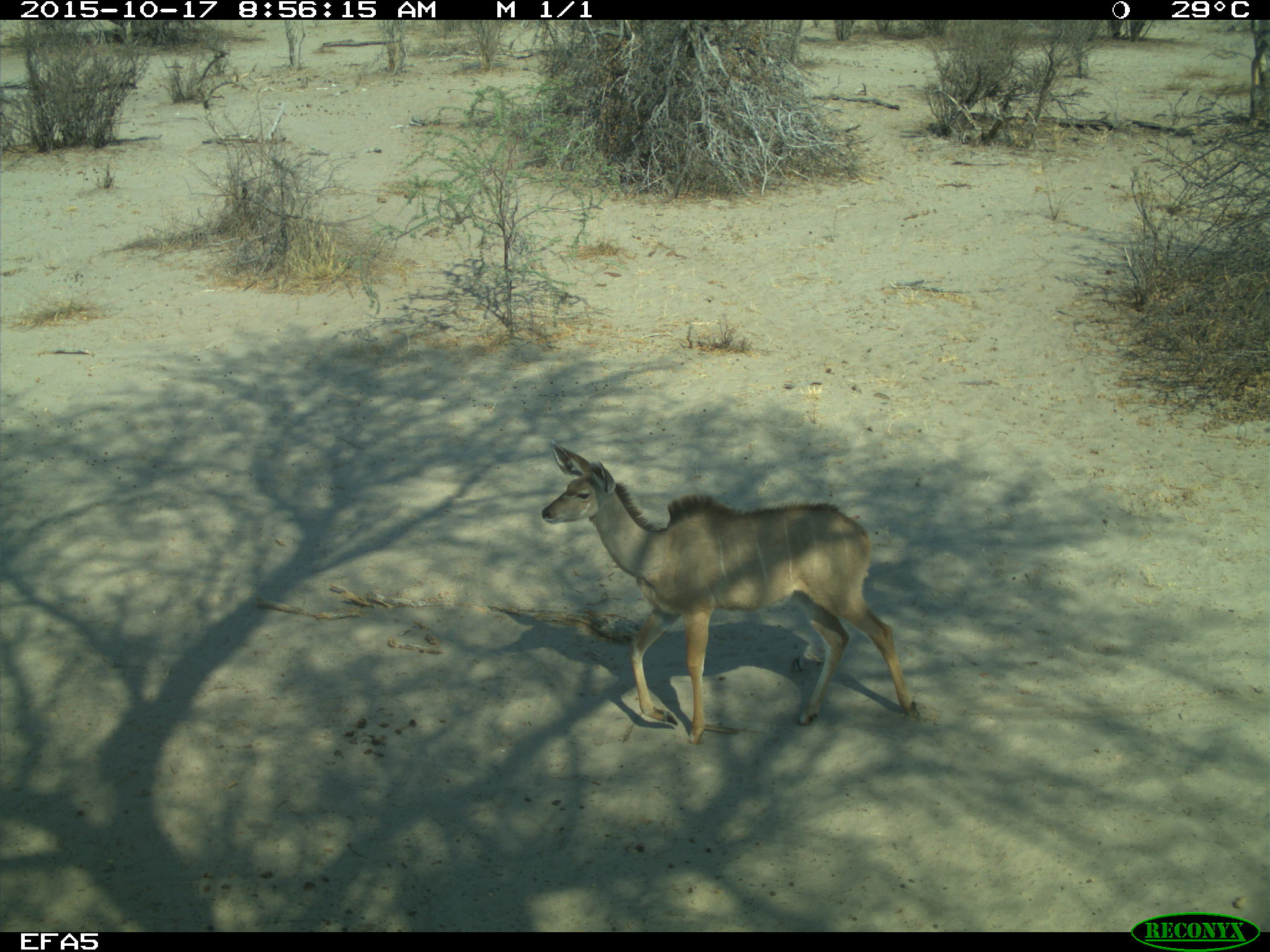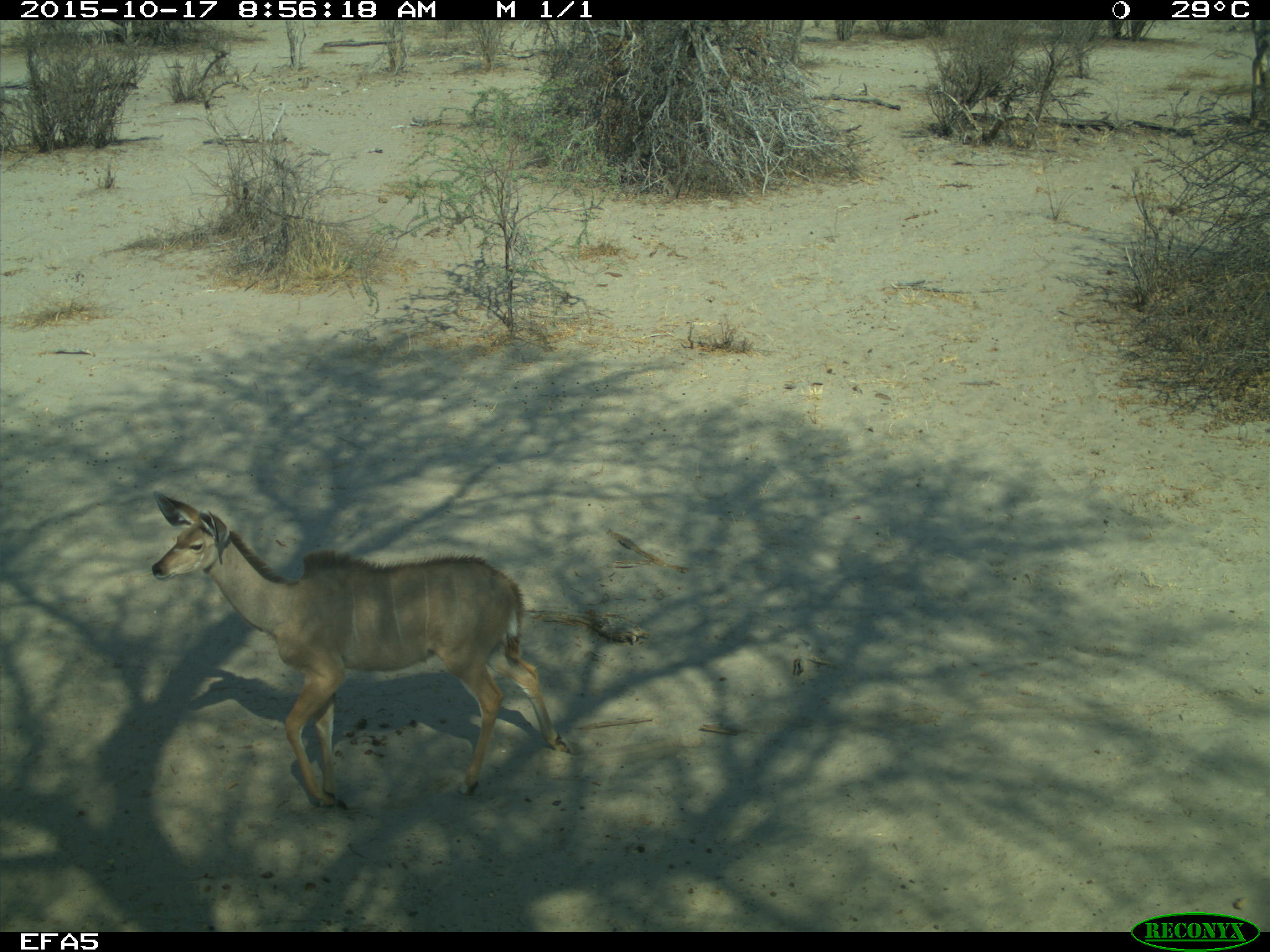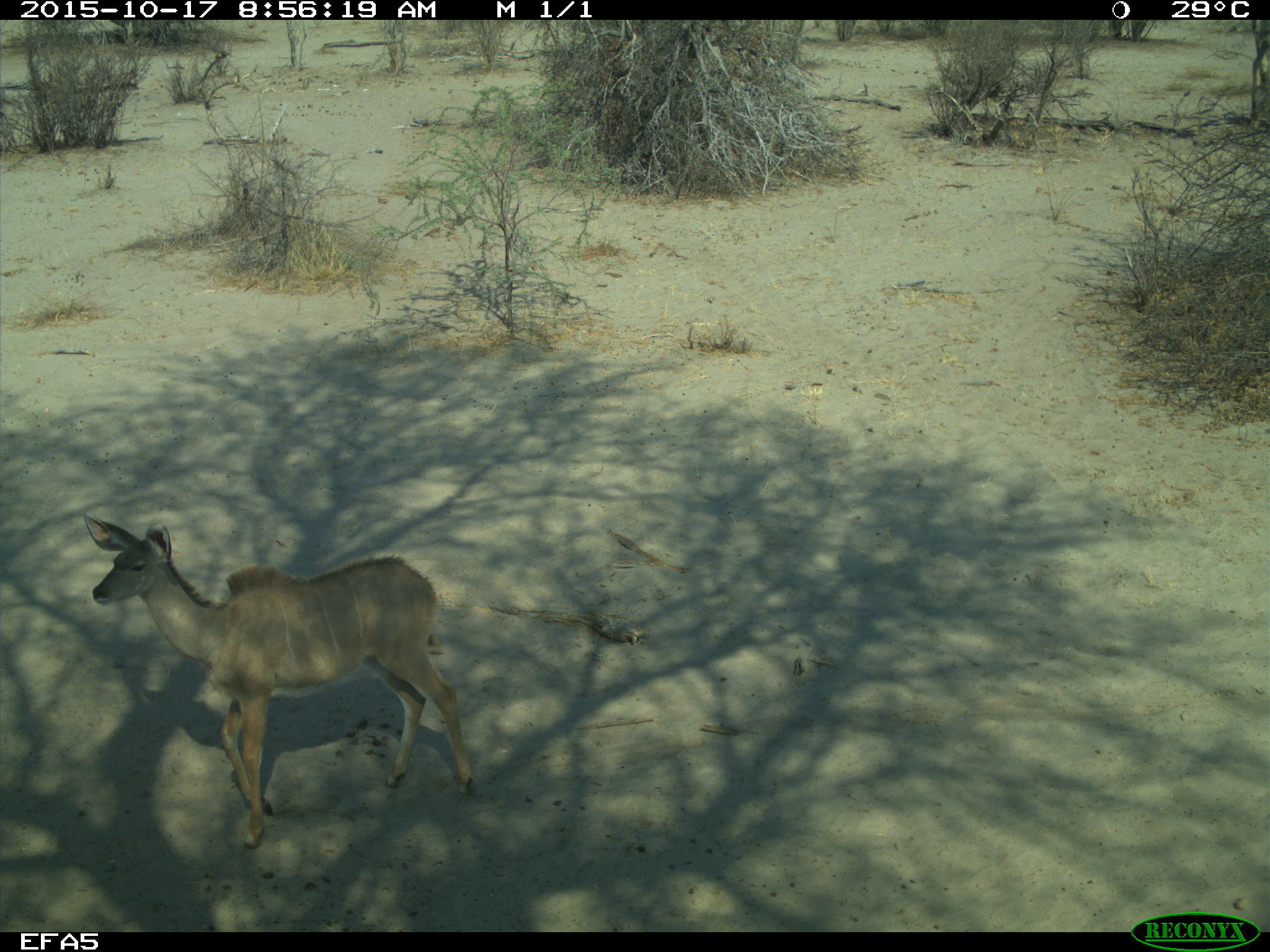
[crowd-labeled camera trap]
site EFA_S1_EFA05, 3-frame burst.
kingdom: Animalia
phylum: Chordata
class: Mammalia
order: Artiodactyla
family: Bovidae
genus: Tragelaphus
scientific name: Tragelaphus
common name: kudu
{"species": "kudu (Tragelaphus)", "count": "1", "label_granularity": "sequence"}